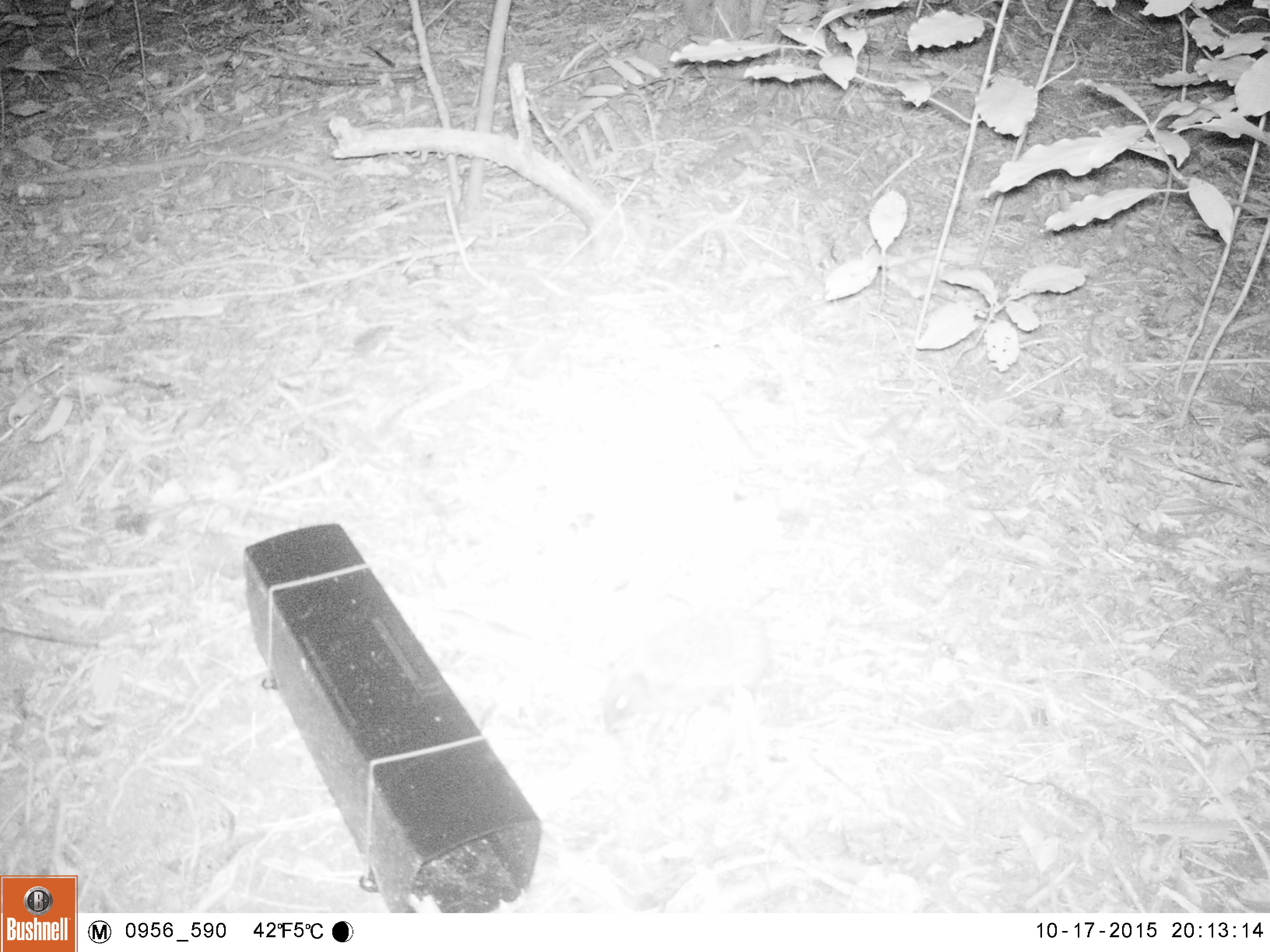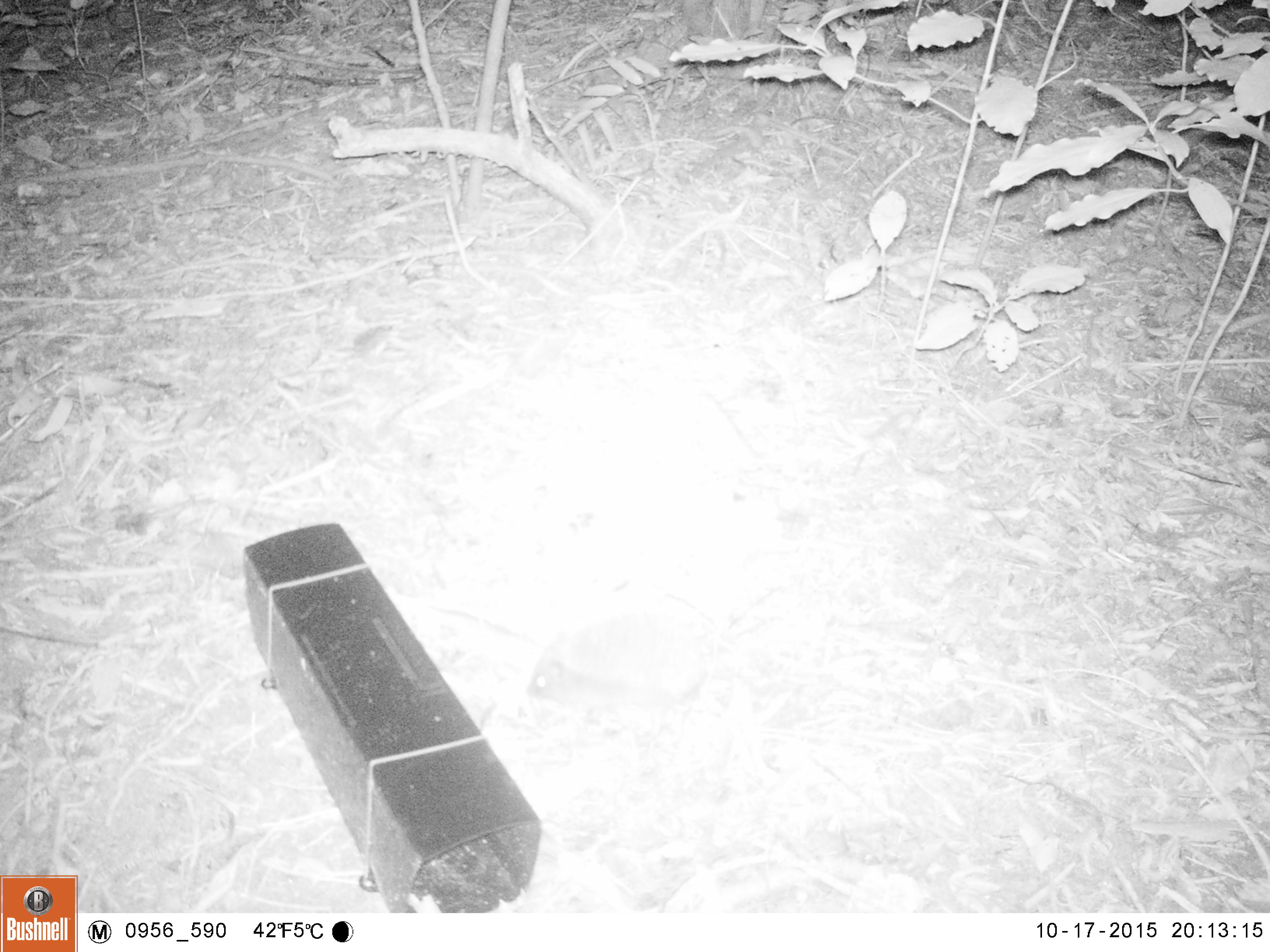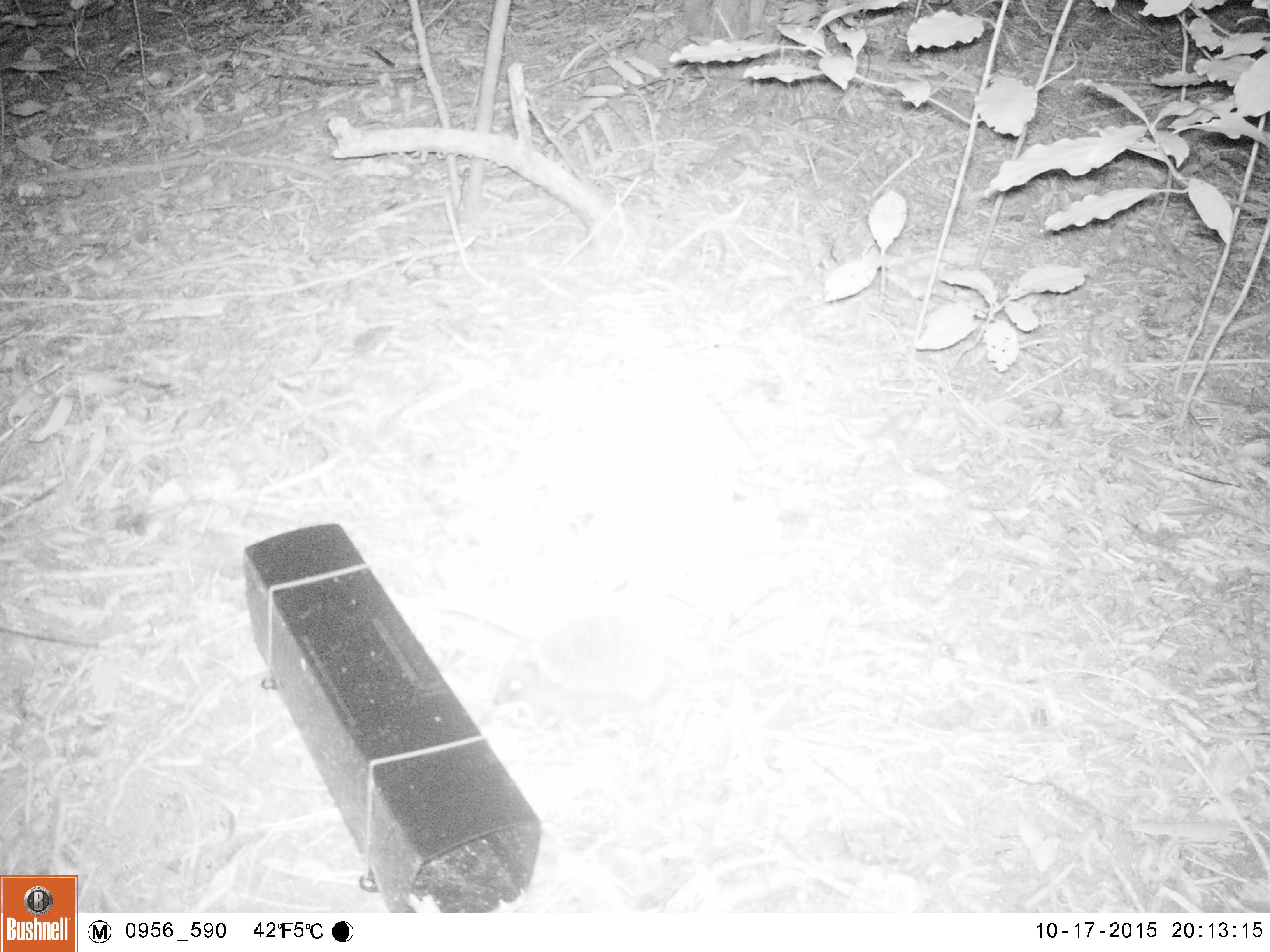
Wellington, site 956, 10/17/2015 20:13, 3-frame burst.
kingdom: Animalia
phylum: Chordata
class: Mammalia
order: Eulipotyphla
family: Erinaceidae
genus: Erinaceus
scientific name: Erinaceus europaeus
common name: hedgehog